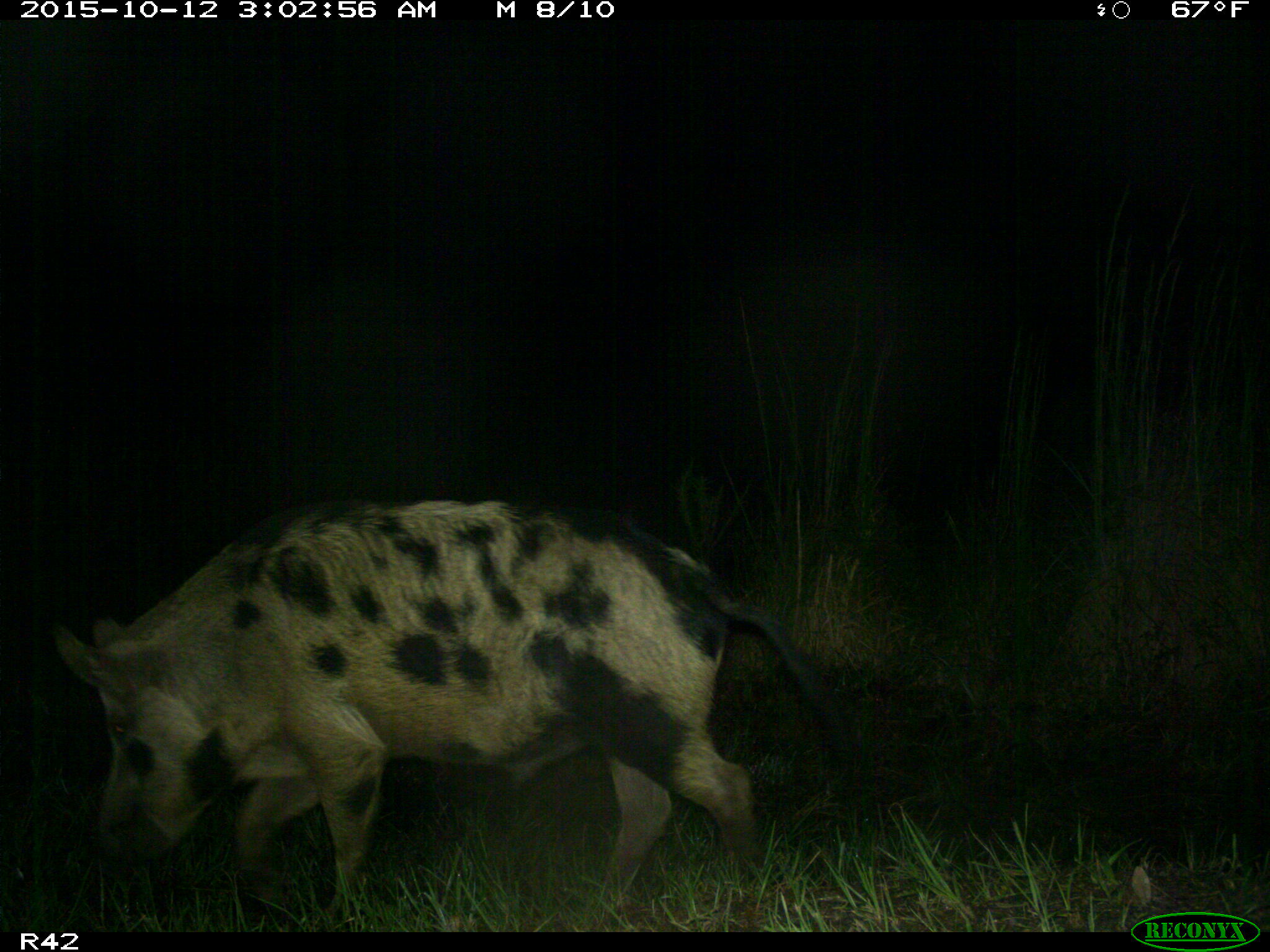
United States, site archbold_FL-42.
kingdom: Animalia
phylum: Chordata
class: Mammalia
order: Artiodactyla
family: Suidae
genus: Sus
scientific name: Sus scrofa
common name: wild boar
Sus scrofa (wild boar).